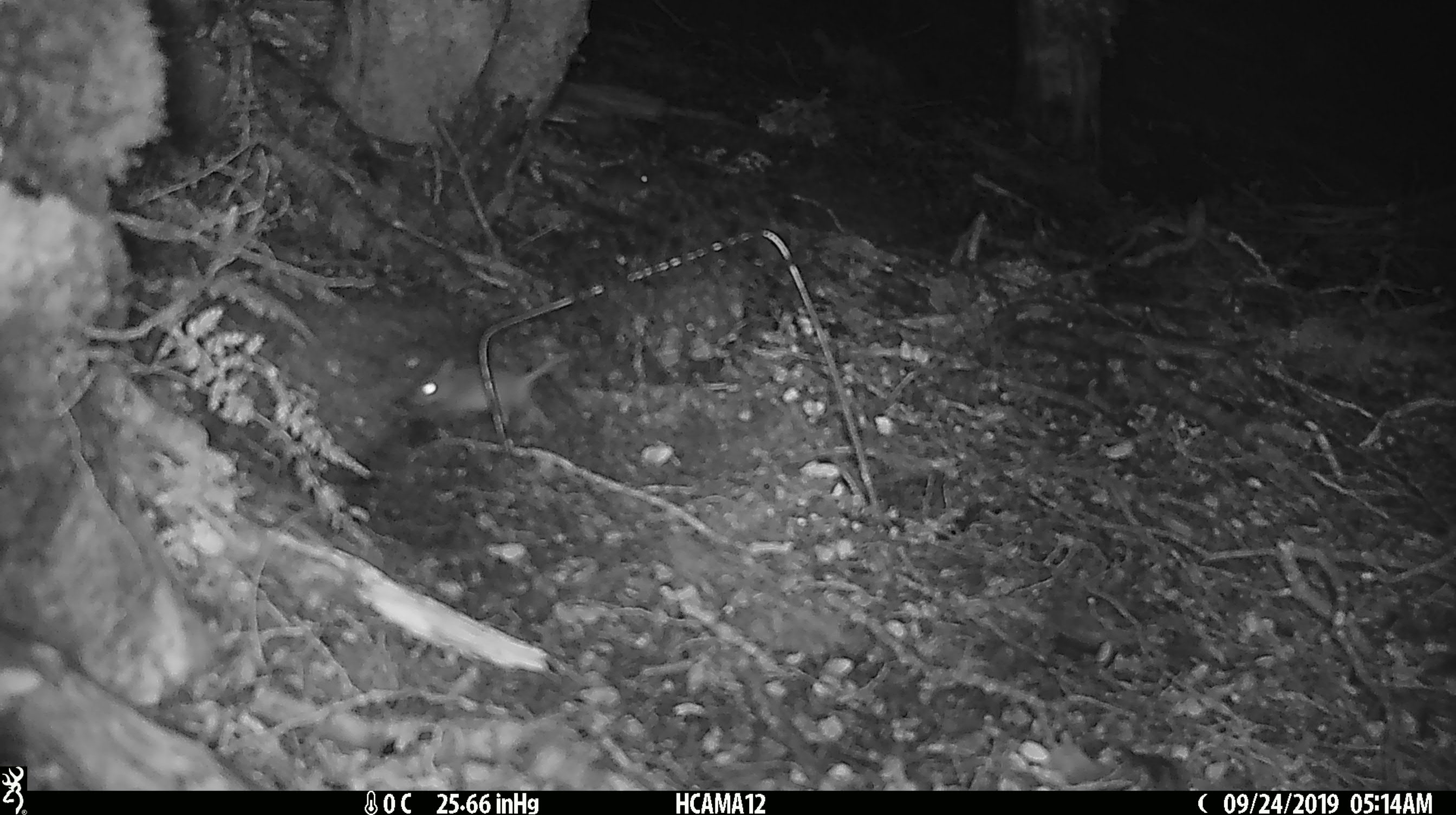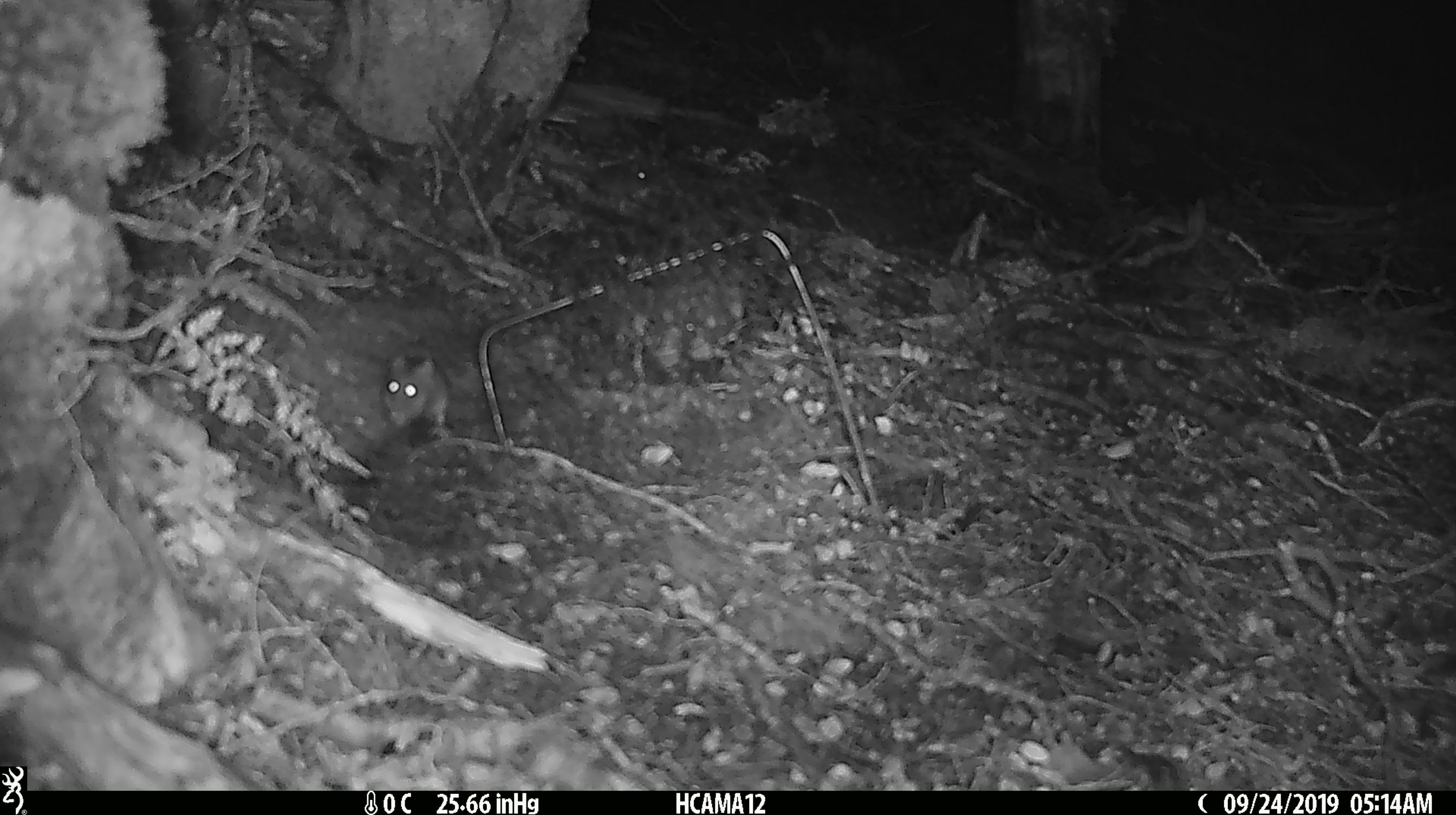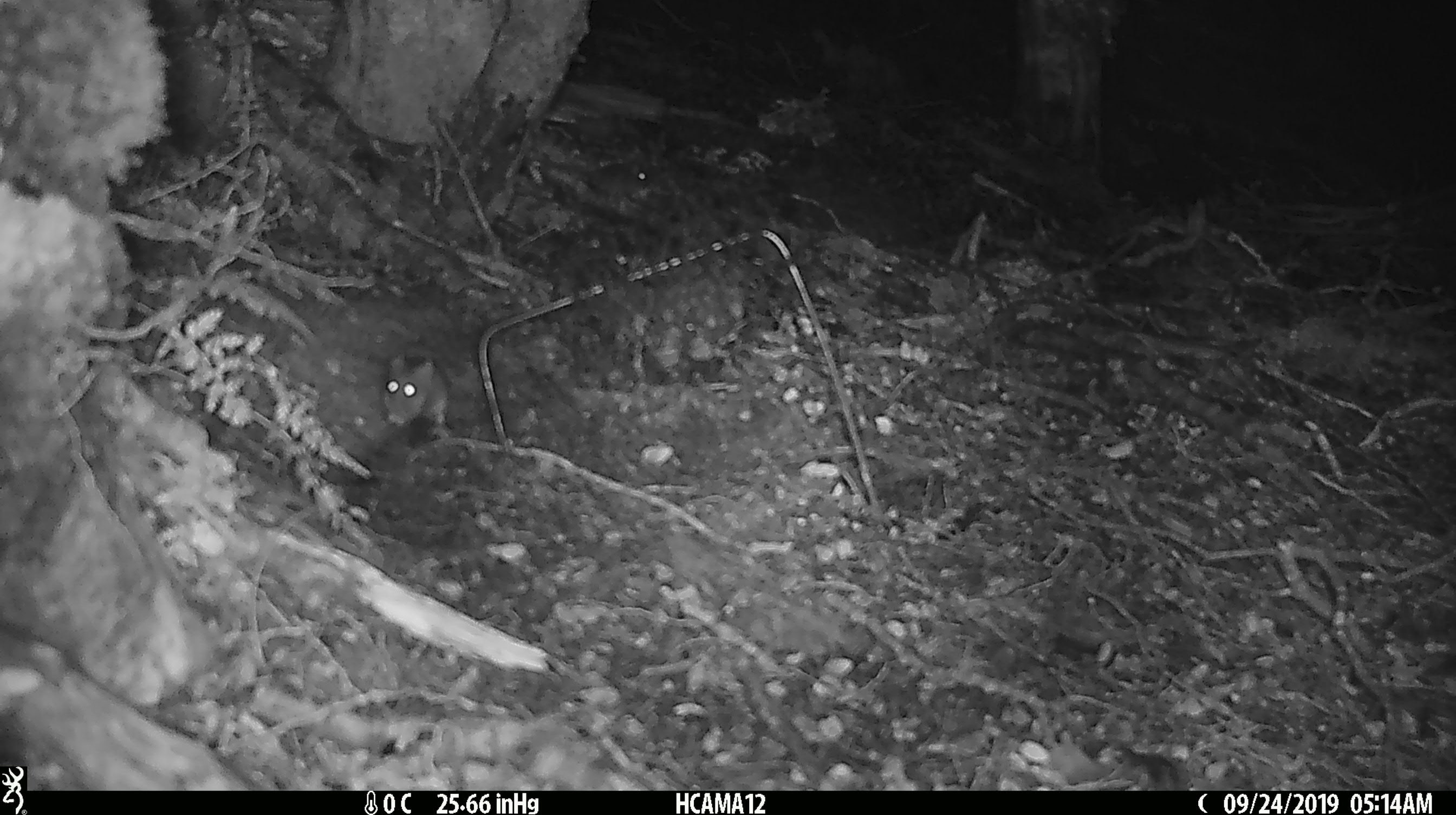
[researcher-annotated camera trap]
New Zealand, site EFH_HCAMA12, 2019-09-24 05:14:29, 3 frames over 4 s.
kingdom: Animalia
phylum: Chordata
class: Mammalia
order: Rodentia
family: Muridae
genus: Mus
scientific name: Mus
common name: mouse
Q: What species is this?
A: Mouse (Mus).